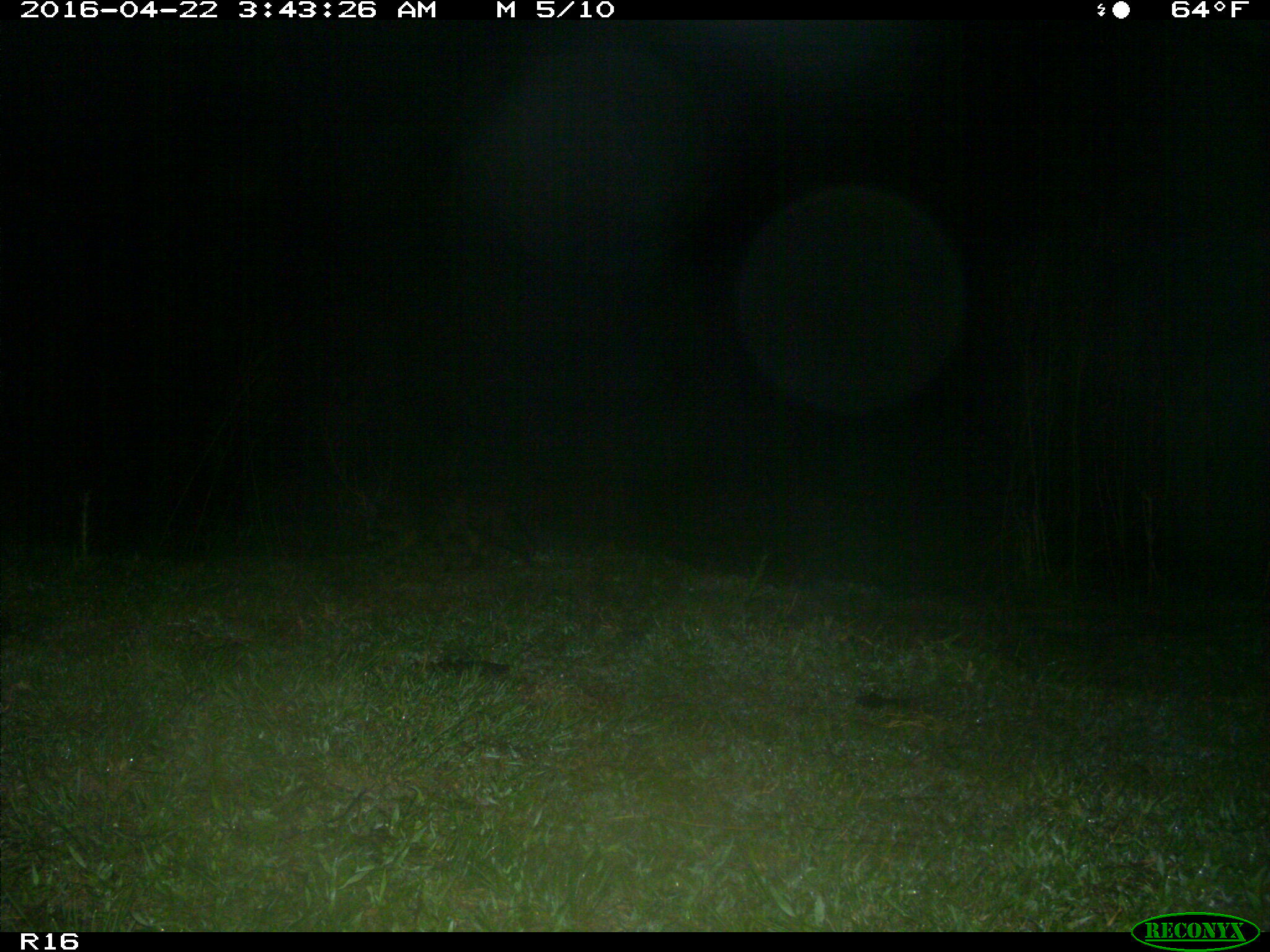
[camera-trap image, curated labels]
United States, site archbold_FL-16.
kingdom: Animalia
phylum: Chordata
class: Mammalia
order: Carnivora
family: Procyonidae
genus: Procyon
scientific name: Procyon lotor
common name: common raccoon